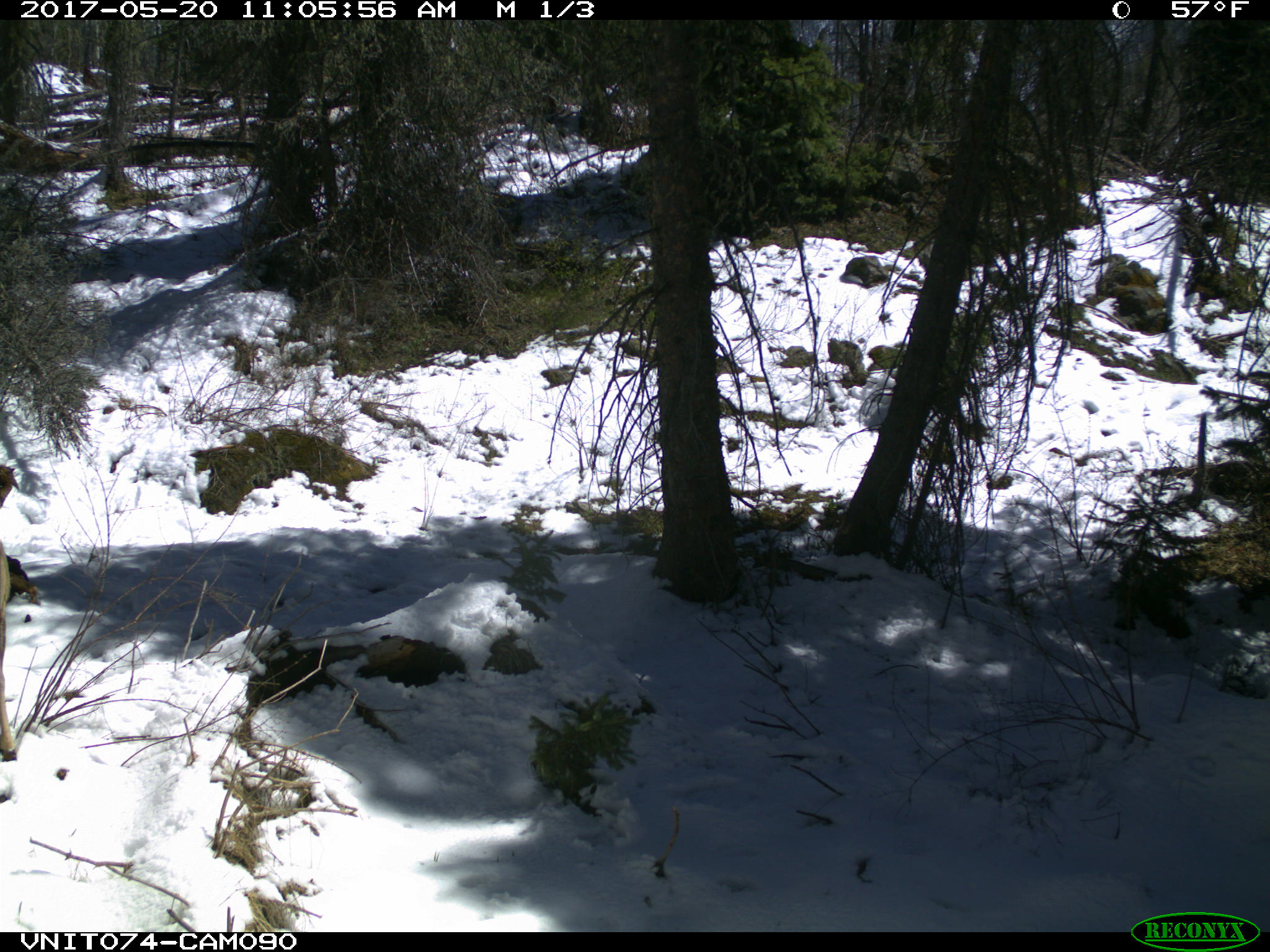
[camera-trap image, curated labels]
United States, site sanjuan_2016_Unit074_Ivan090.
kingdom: Animalia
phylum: Chordata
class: Mammalia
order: Artiodactyla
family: Cervidae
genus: Odocoileus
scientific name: Odocoileus hemionus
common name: mule deer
Odocoileus hemionus (mule deer).